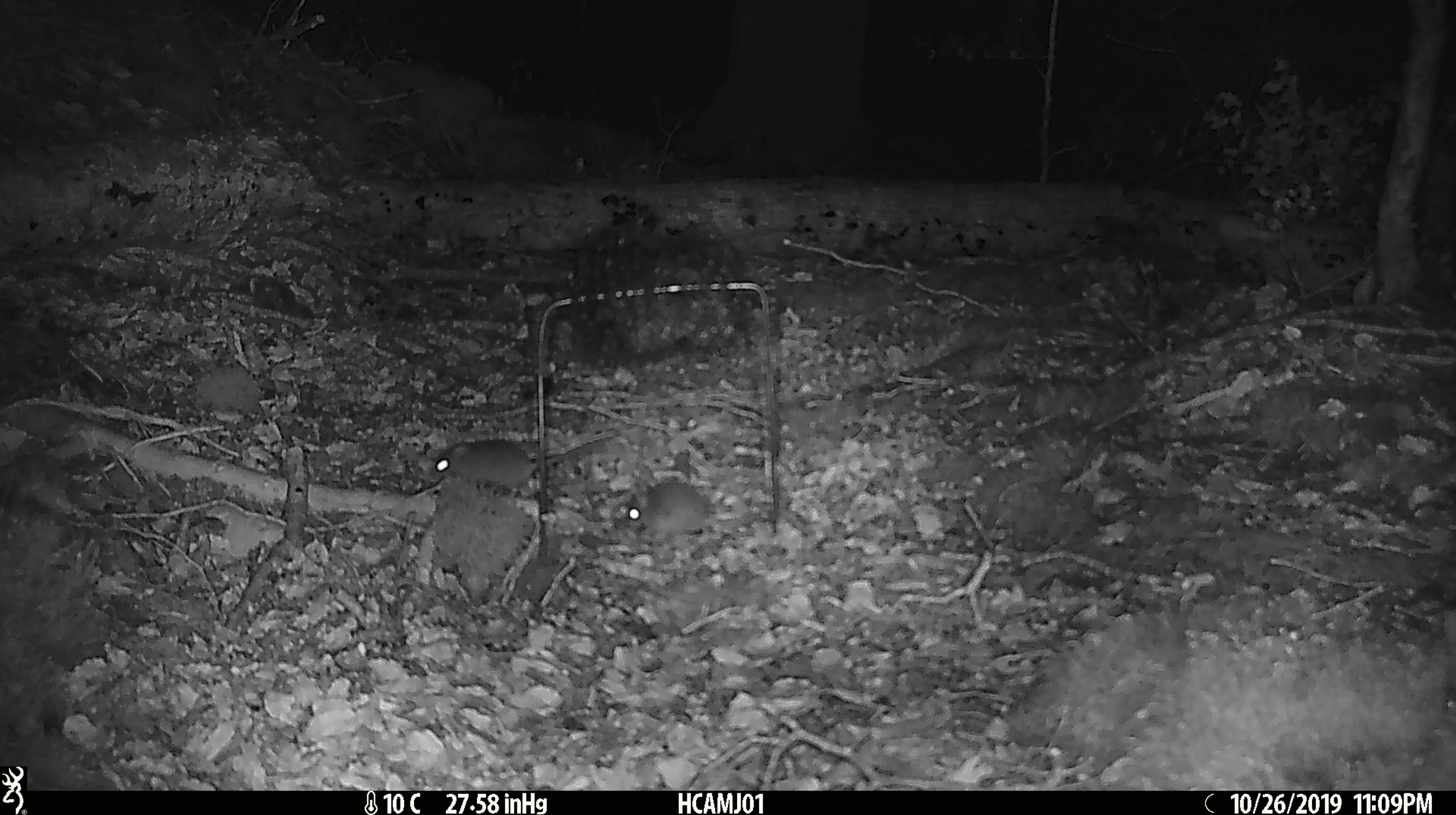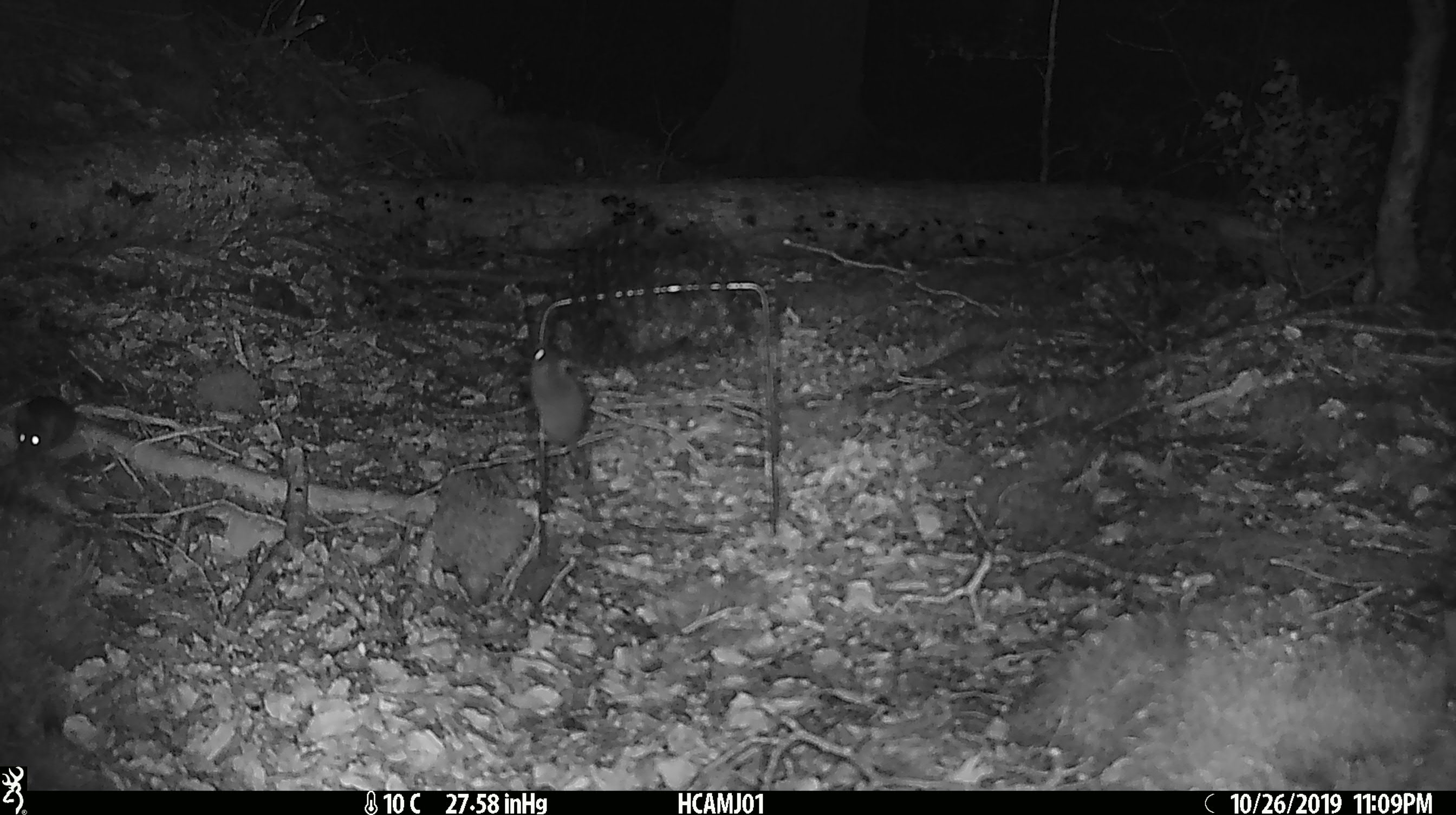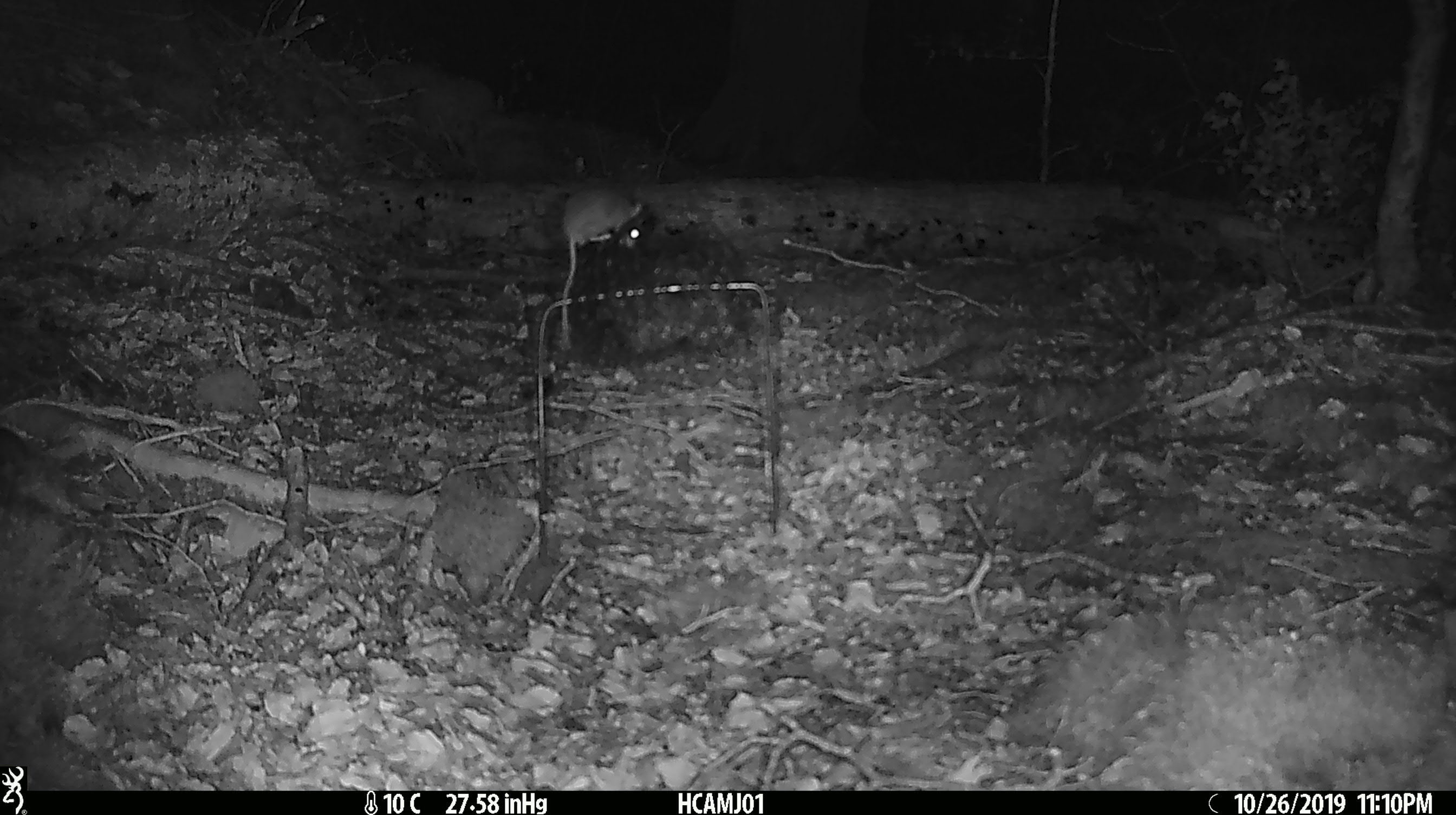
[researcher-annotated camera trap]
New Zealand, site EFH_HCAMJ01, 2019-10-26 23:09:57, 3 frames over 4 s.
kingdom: Animalia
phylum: Chordata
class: Mammalia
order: Rodentia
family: Muridae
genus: Mus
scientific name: Mus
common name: mouse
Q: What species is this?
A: Mouse (Mus).